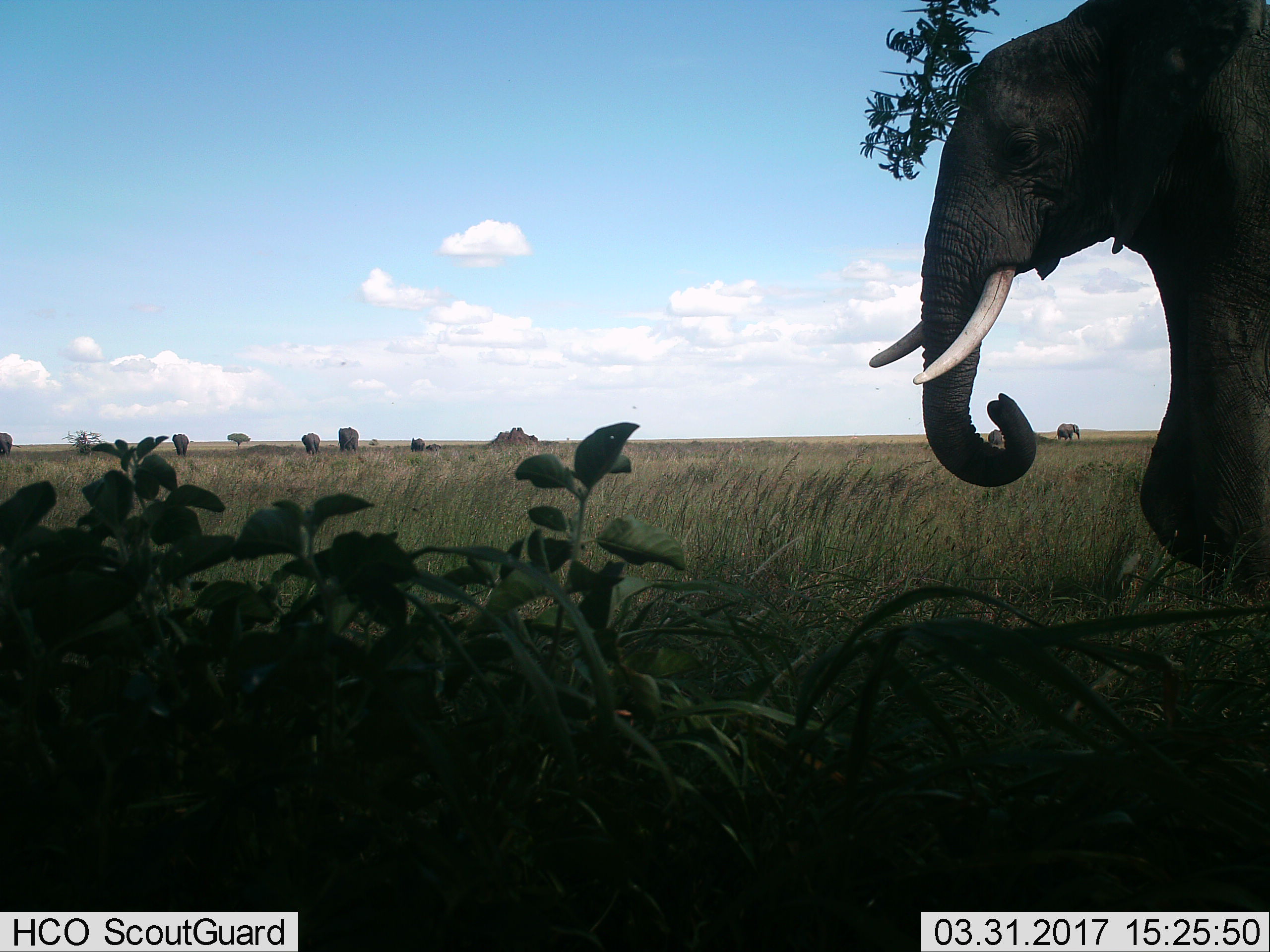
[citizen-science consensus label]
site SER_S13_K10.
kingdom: Animalia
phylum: Chordata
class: Mammalia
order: Proboscidea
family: Elephantidae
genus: Loxodonta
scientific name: Loxodonta africana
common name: african bush elephant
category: elephant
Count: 8.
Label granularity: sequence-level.